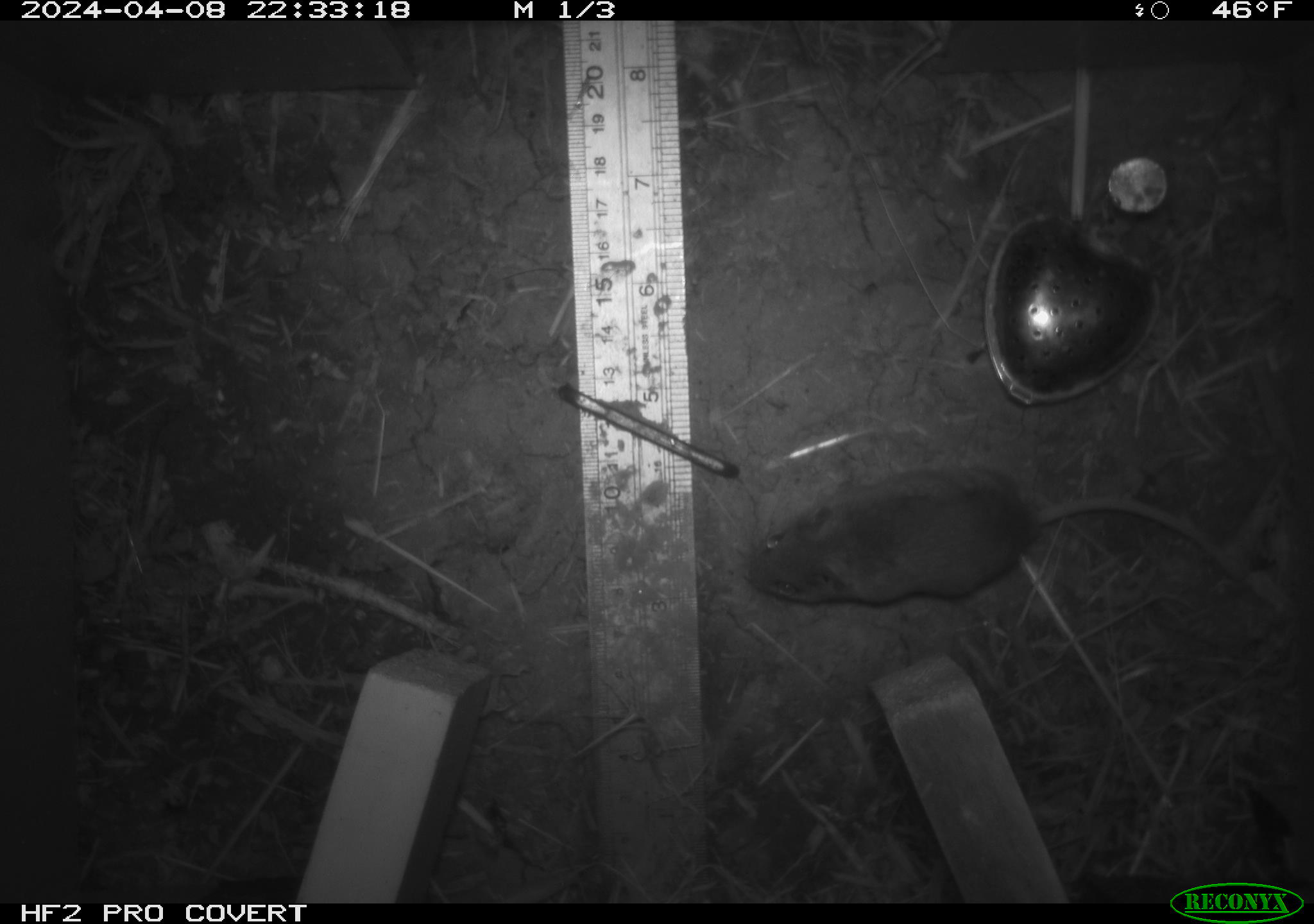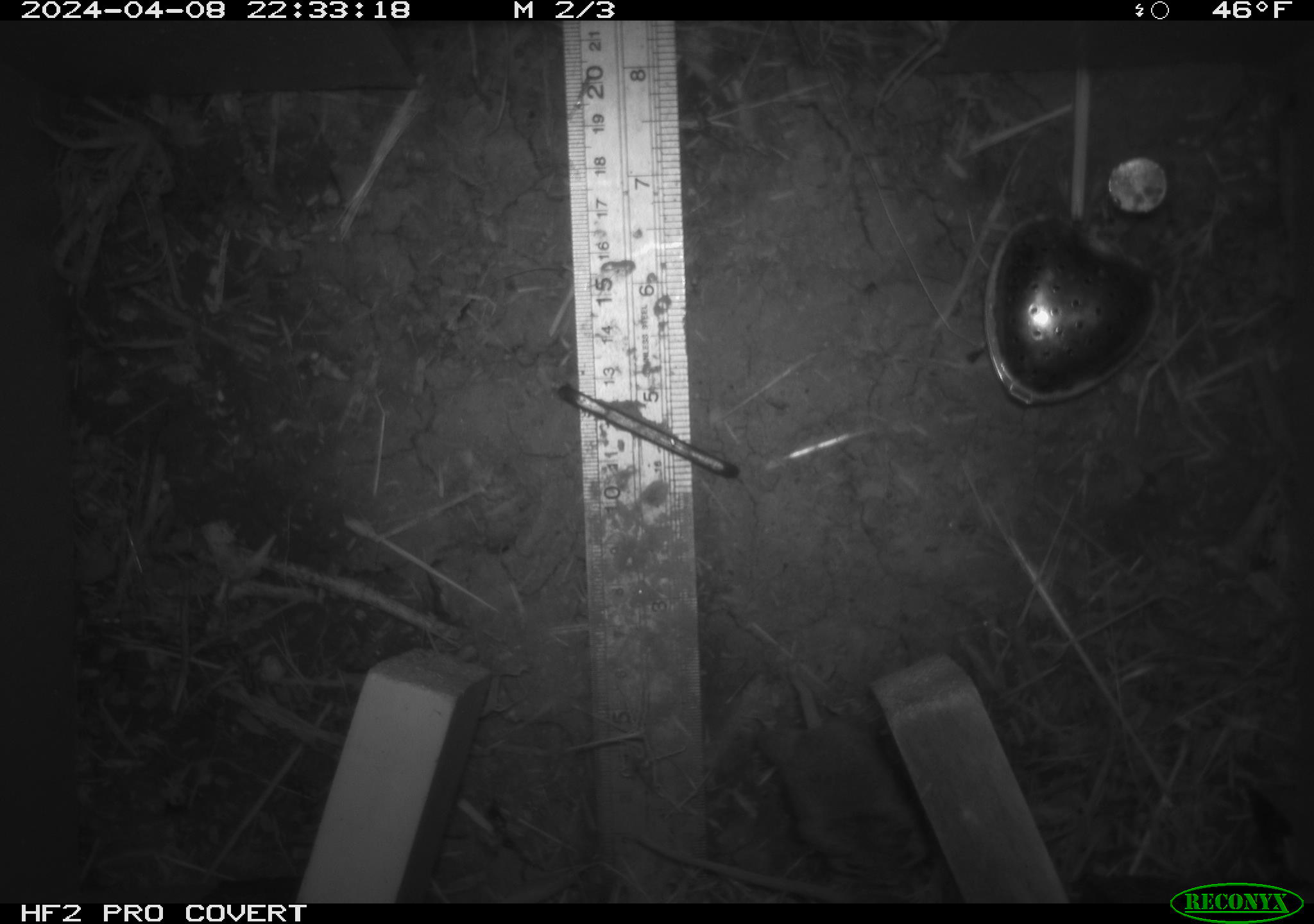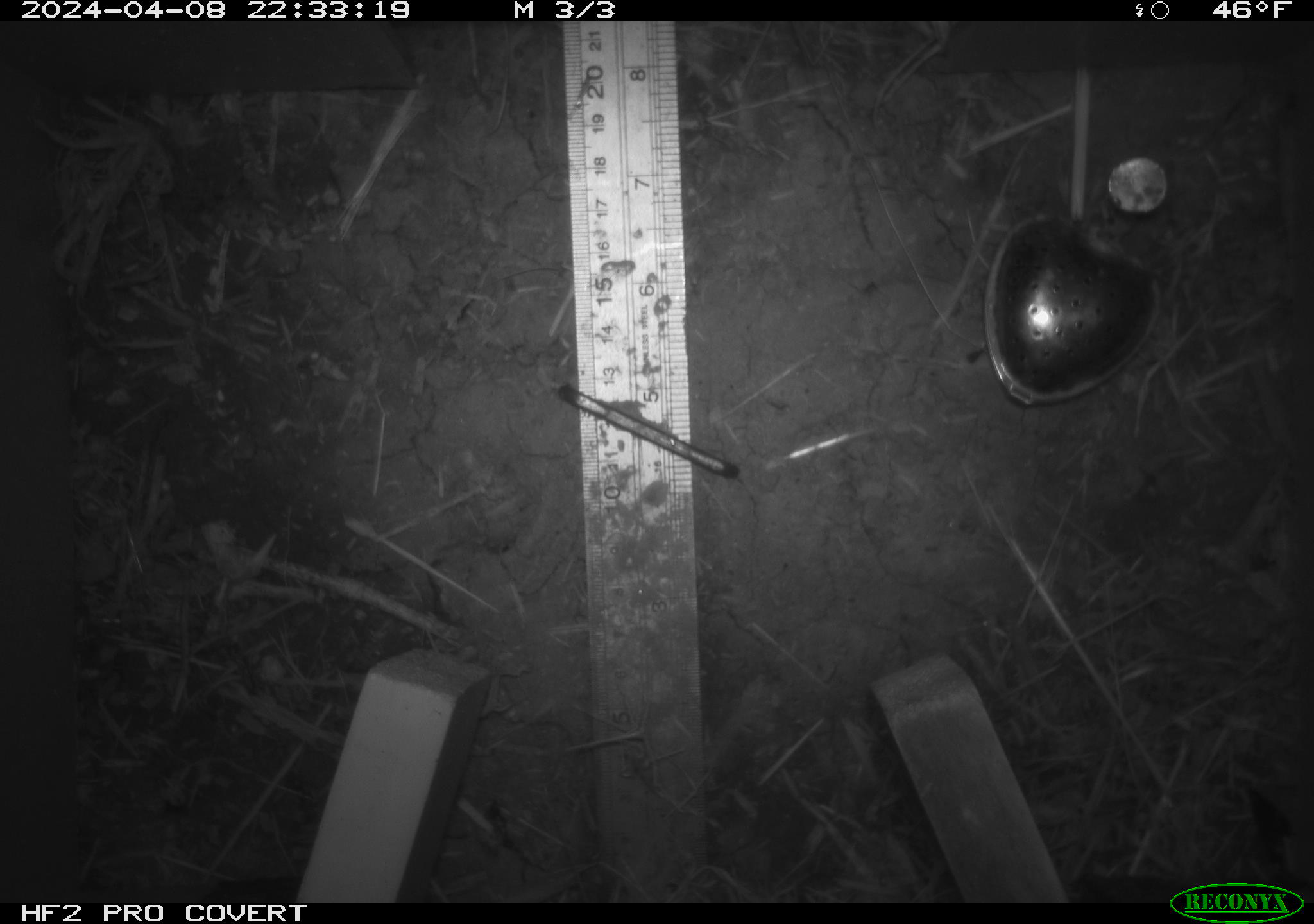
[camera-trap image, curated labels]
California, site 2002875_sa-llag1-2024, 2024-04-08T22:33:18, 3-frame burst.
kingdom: Animalia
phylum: Chordata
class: Mammalia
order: Rodentia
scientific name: Rodentia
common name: mouse species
Mouse species (Rodentia).